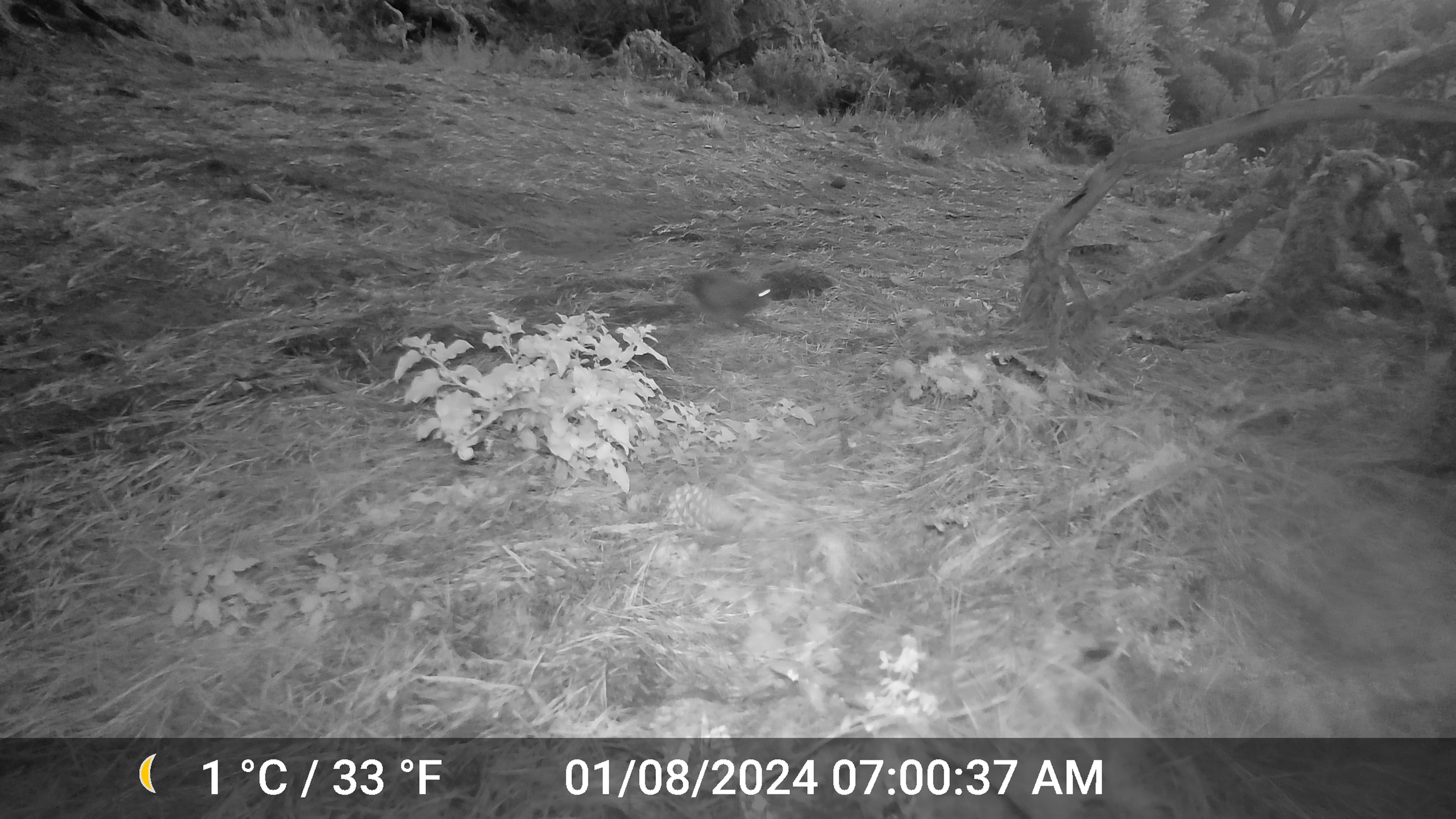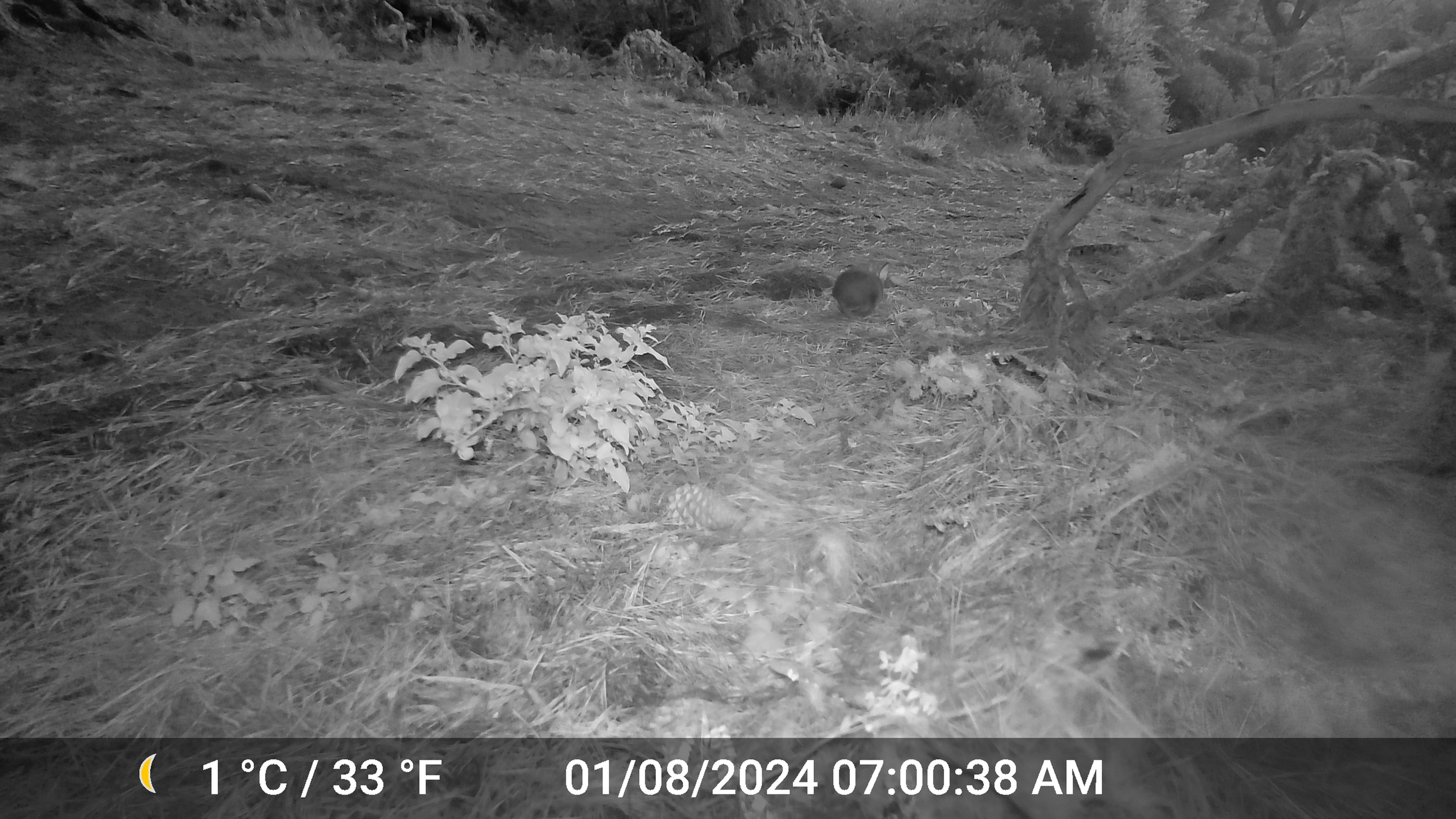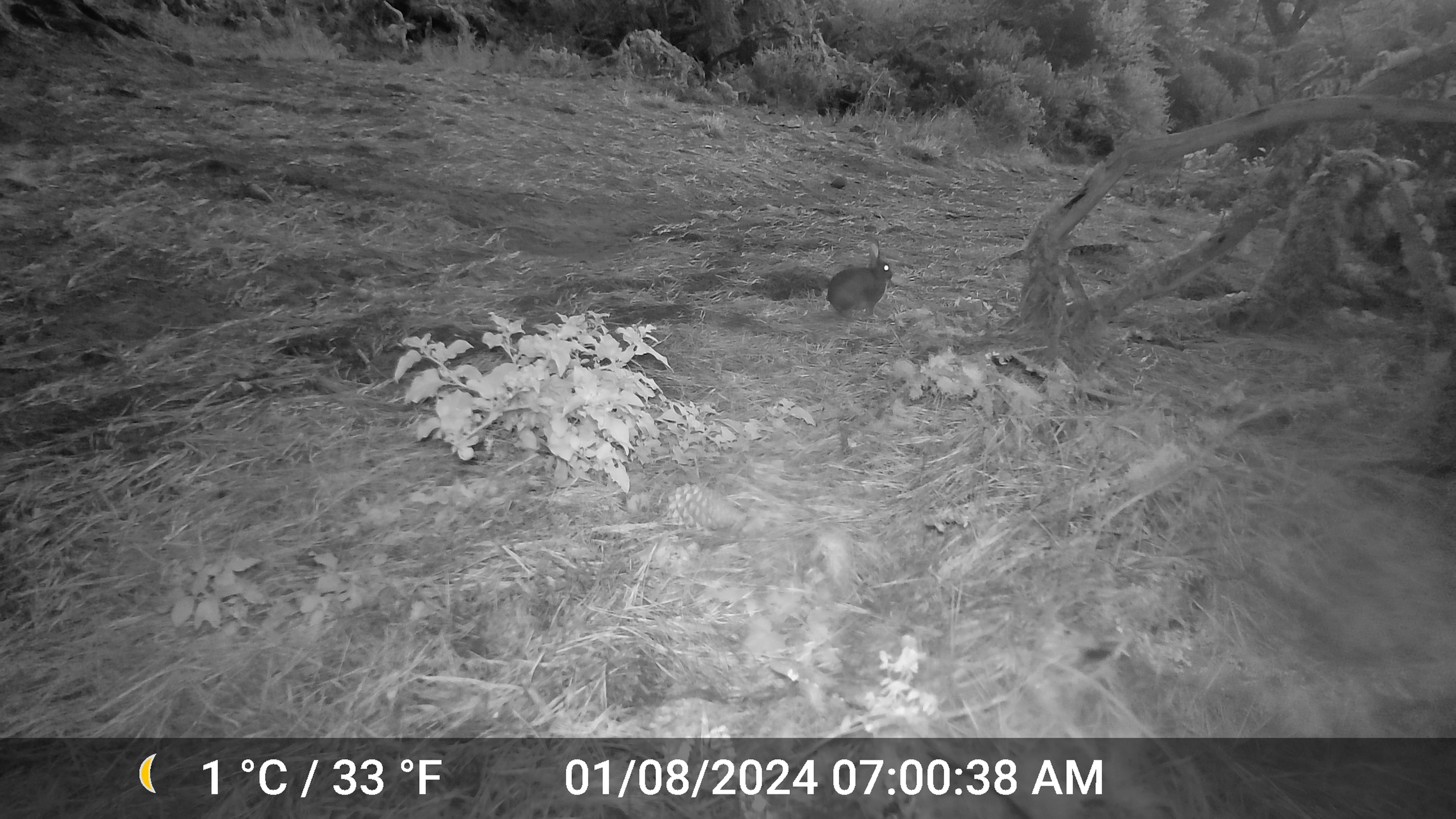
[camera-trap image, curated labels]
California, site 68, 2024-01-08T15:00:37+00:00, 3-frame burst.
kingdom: Animalia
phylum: Chordata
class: Mammalia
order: Lagomorpha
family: Leporidae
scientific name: Leporidae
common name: rabbit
Rabbit (Leporidae).